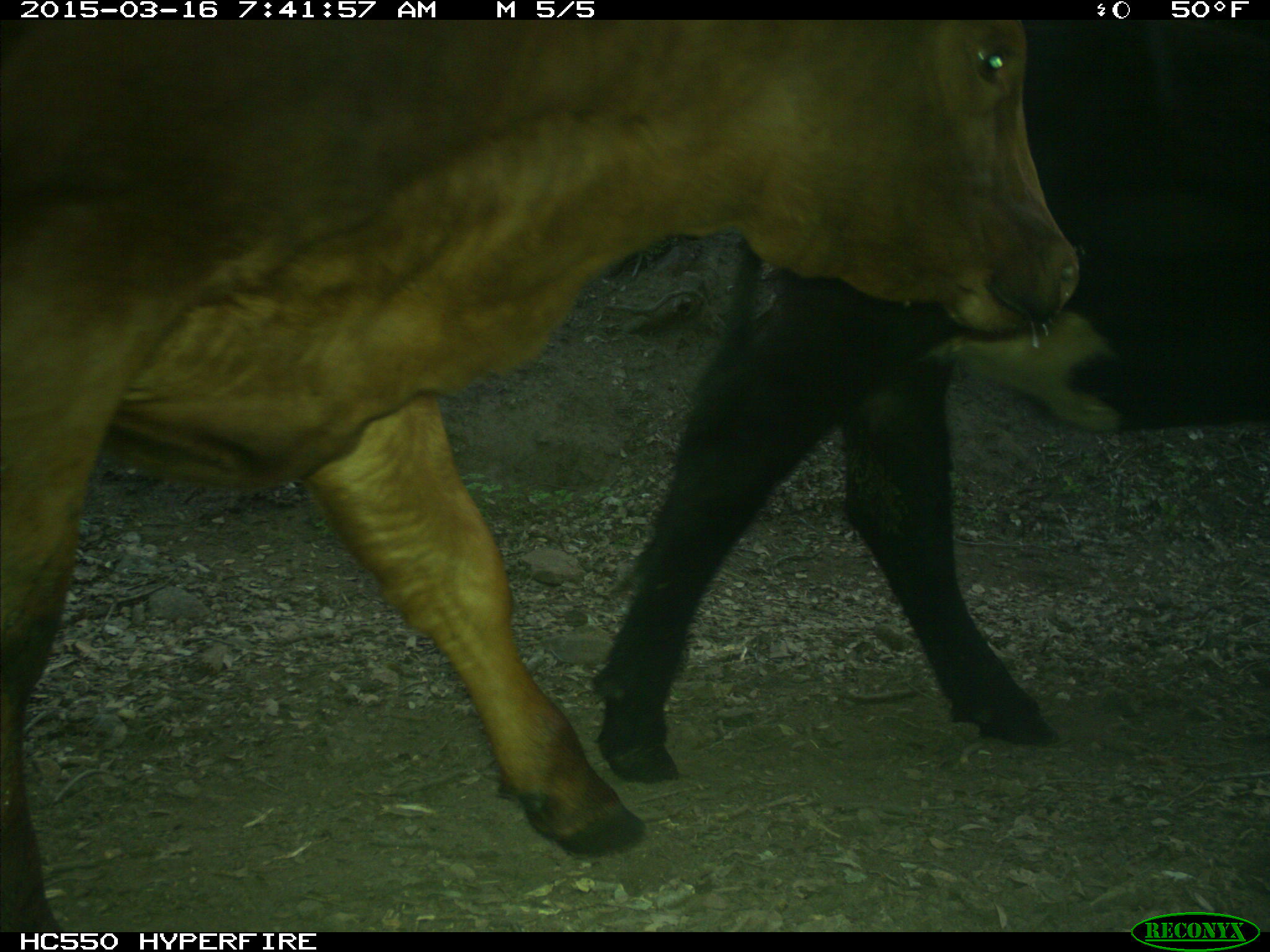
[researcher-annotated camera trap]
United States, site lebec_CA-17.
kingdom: Animalia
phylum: Chordata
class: Mammalia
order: Artiodactyla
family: Bovidae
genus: Bos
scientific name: Bos taurus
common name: domestic cow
Bos taurus (domestic cow).